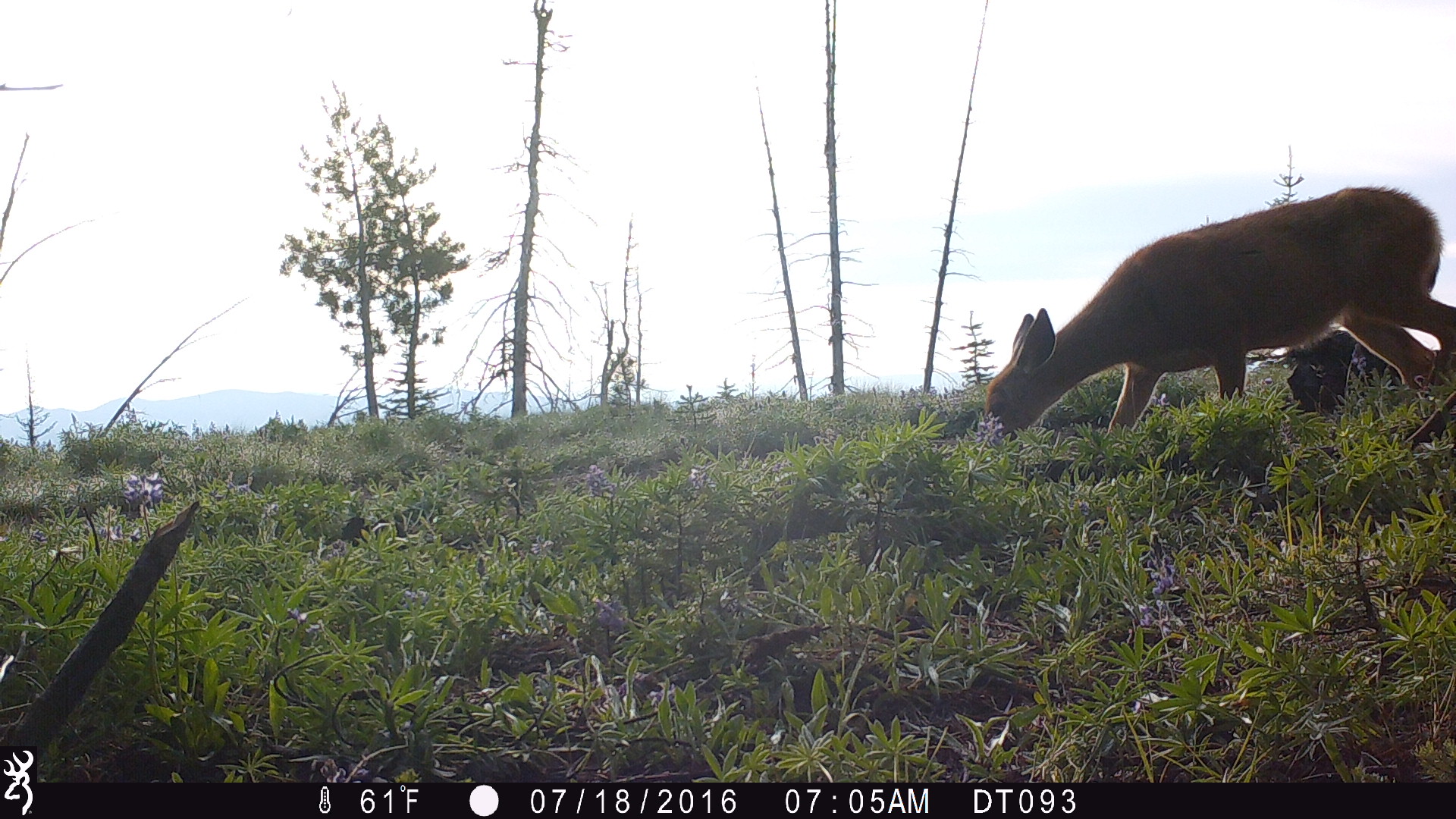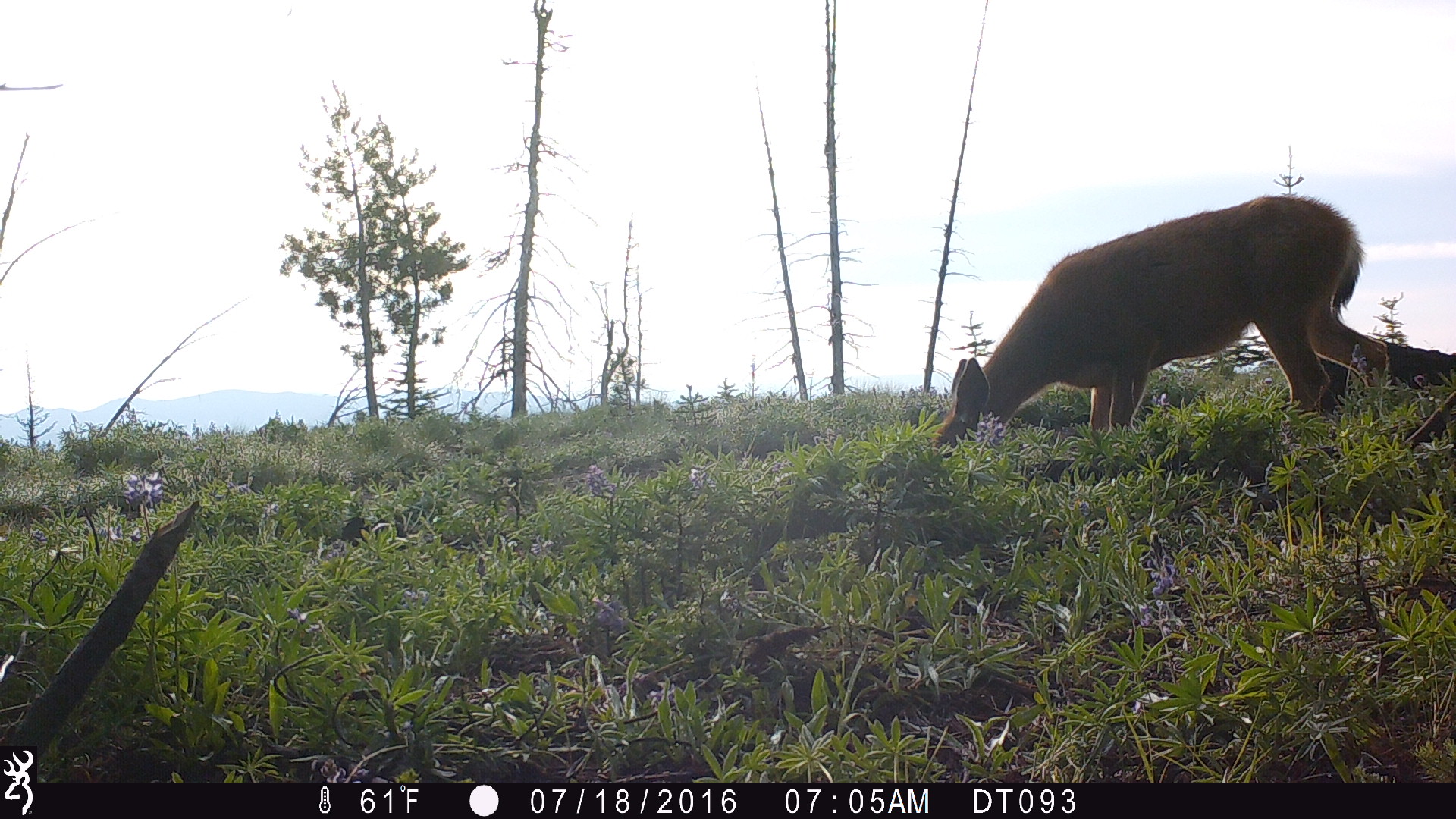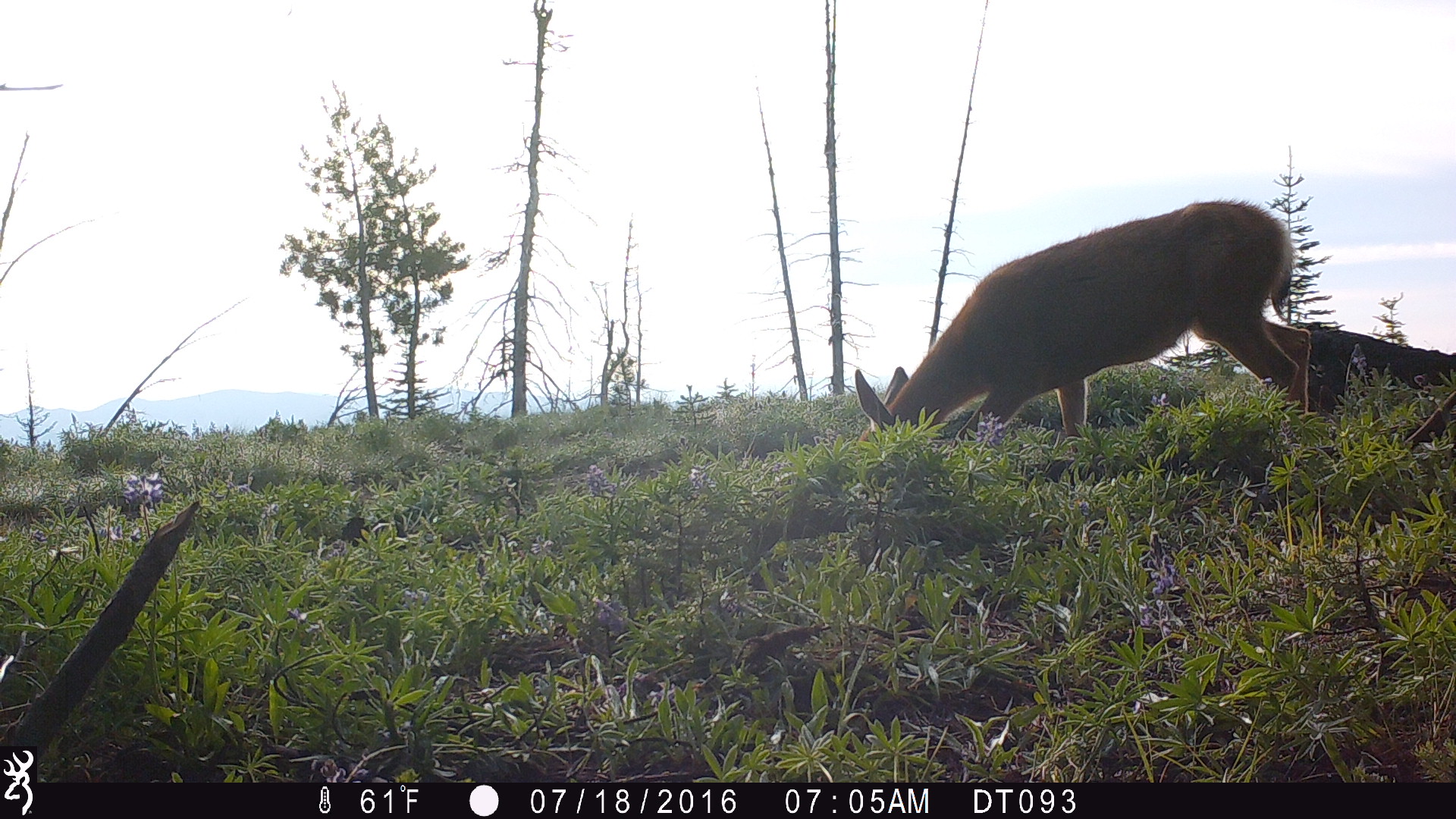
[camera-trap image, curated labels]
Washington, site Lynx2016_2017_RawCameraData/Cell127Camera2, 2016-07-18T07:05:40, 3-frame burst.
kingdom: Animalia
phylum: Chordata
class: Mammalia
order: Artiodactyla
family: Cervidae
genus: Odocoileus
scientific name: Odocoileus hemionus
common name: mule deer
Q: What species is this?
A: Odocoileus hemionus (mule deer).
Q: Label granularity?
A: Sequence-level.